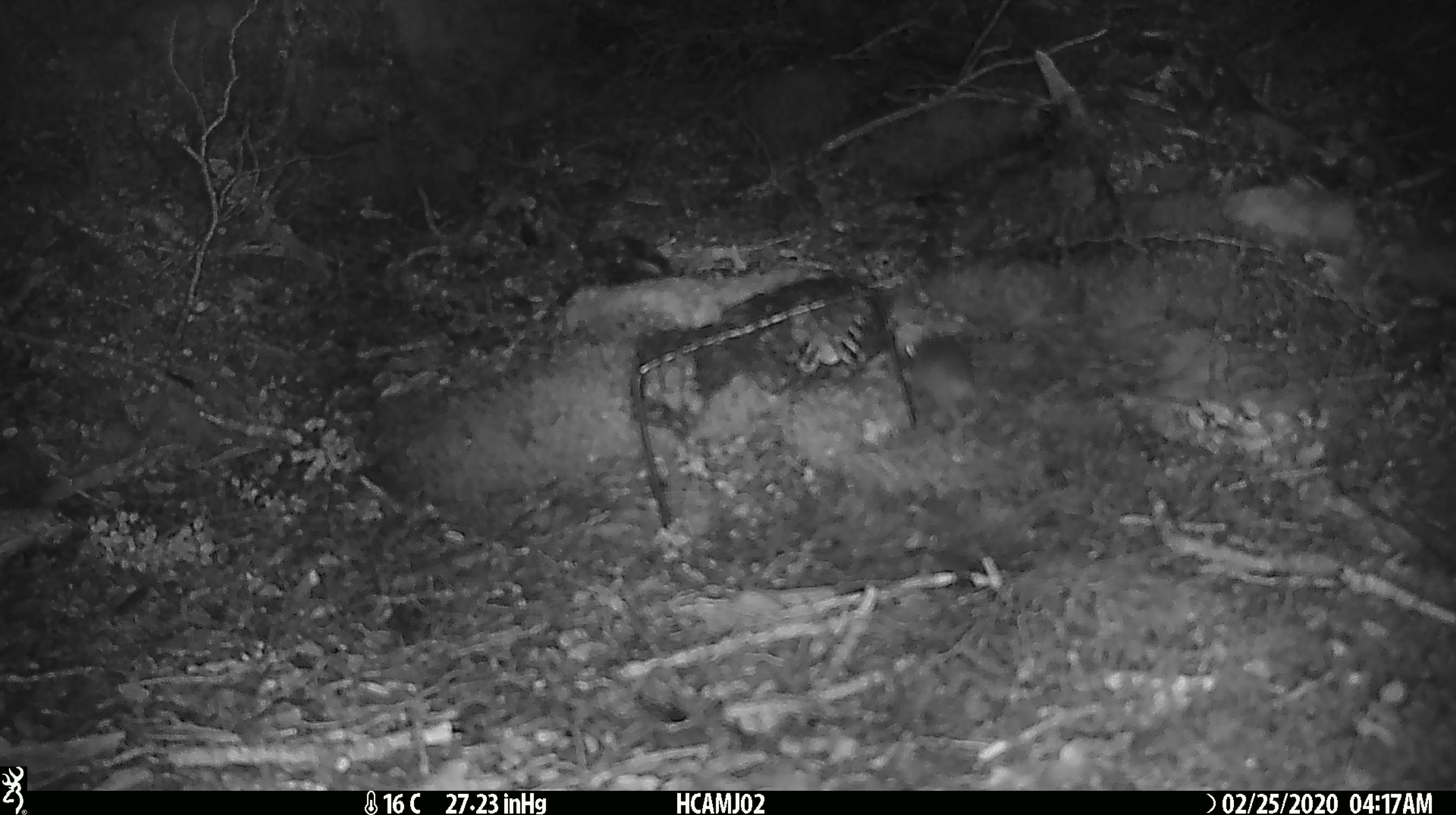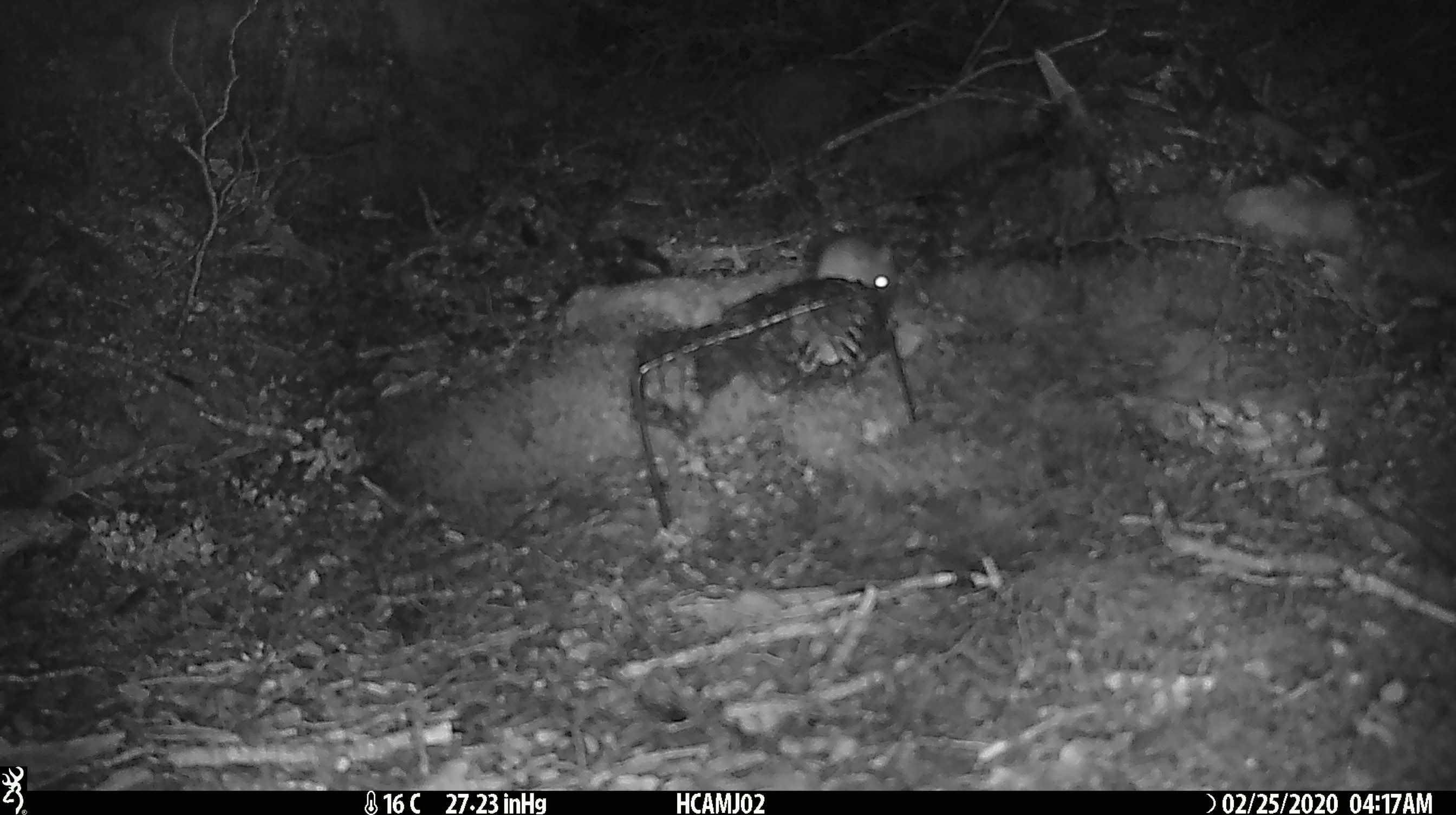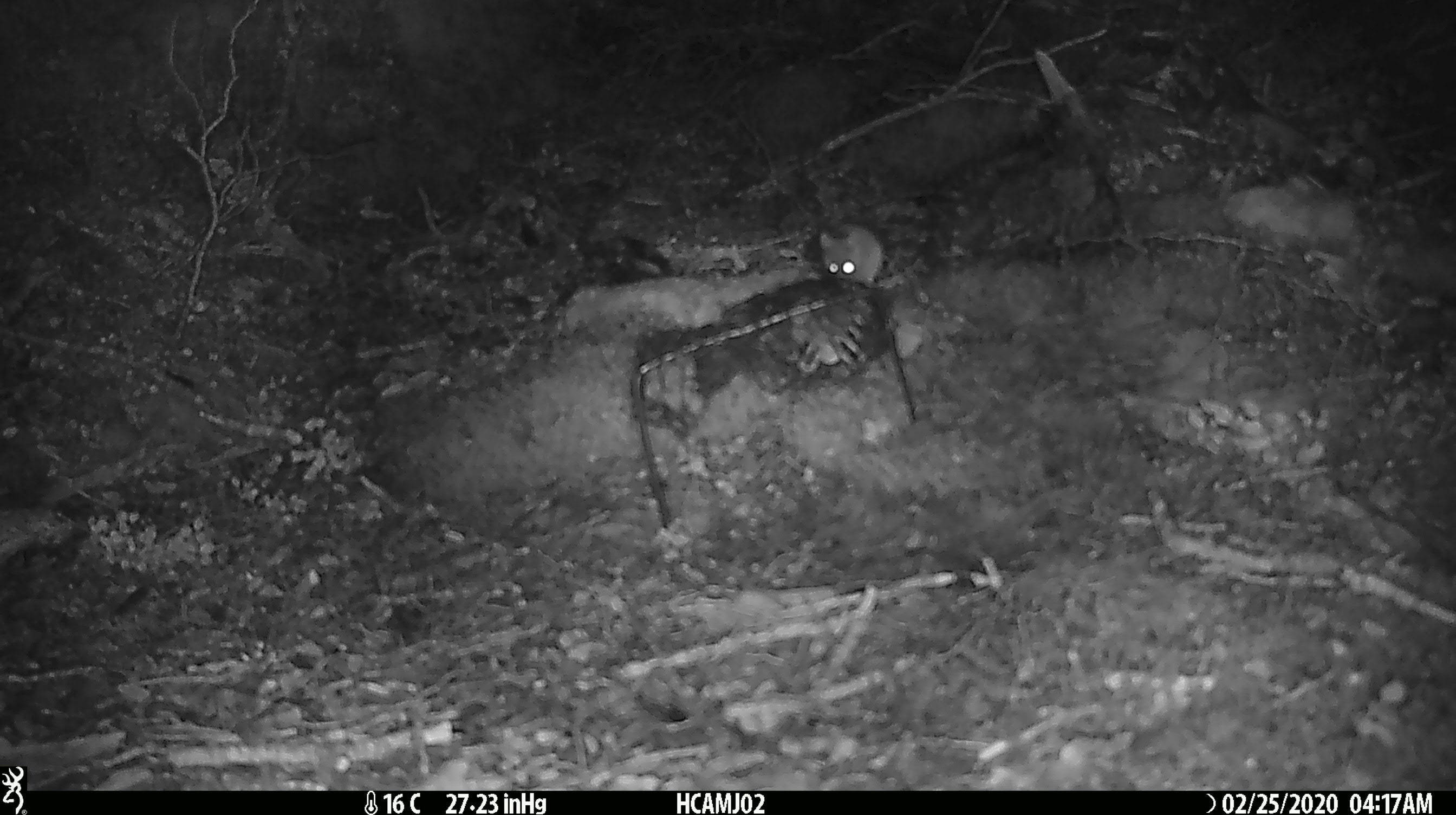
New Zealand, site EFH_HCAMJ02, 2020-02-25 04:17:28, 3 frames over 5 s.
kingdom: Animalia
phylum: Chordata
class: Mammalia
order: Rodentia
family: Muridae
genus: Mus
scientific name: Mus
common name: mouse